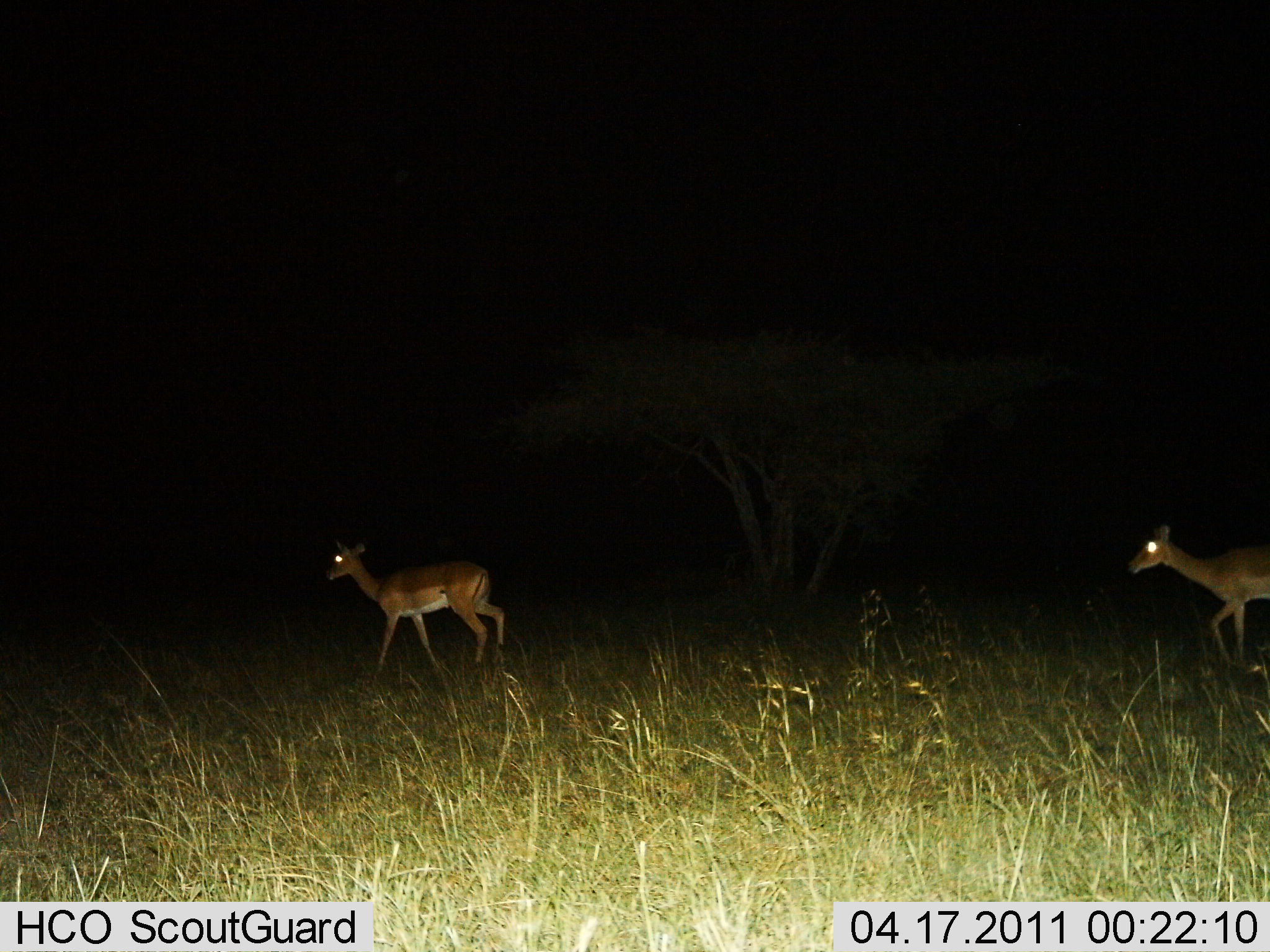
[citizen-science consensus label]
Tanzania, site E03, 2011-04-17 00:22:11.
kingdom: Animalia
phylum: Chordata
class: Mammalia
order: Artiodactyla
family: Bovidae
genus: Nanger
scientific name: Nanger granti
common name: grant's gazelle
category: gazellegrants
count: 2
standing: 12%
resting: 0%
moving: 100%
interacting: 0%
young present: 0%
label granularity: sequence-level